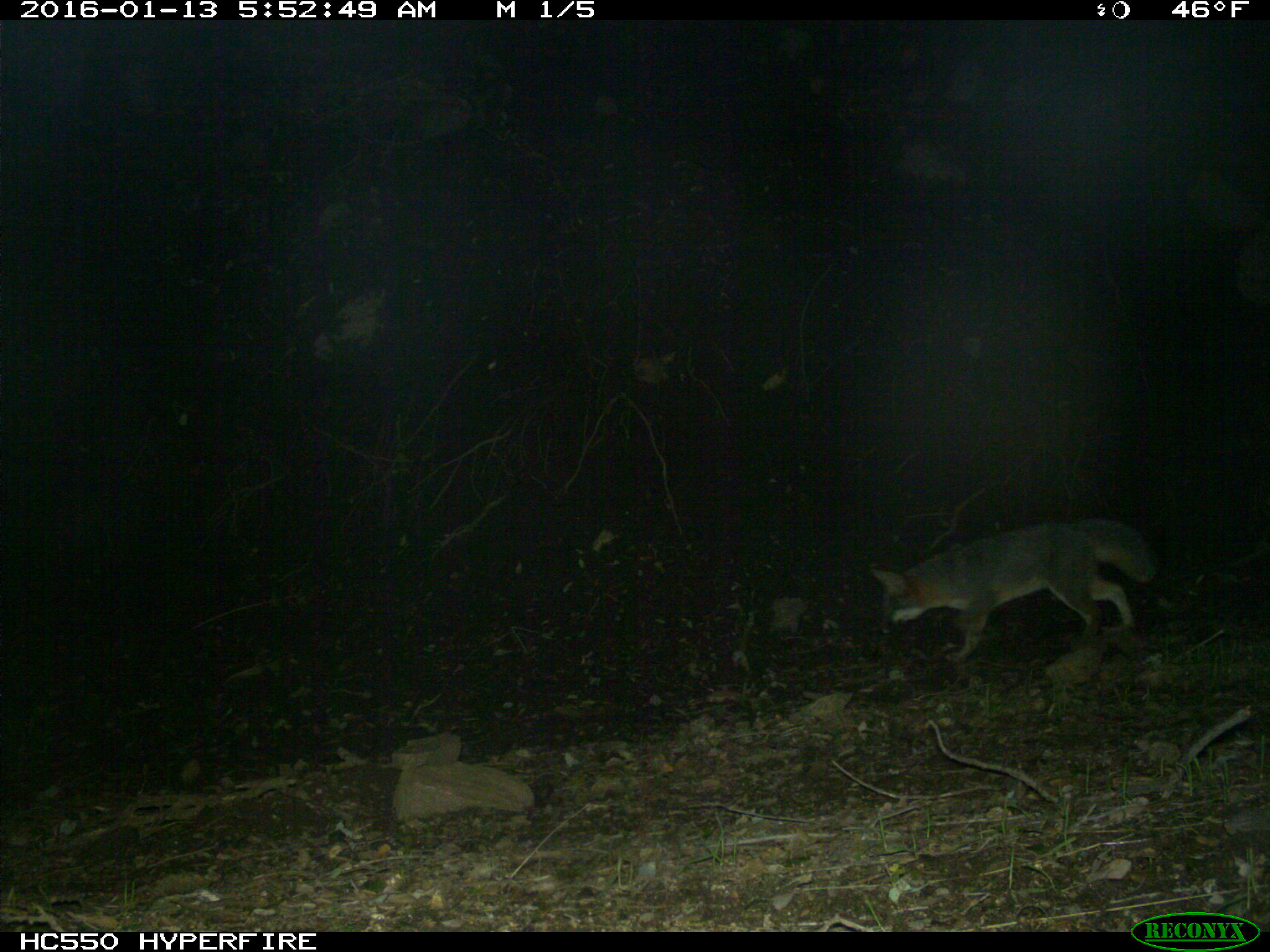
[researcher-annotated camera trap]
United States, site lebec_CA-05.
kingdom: Animalia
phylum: Chordata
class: Mammalia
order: Carnivora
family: Canidae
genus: Urocyon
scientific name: Urocyon cinereoargenteus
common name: gray fox